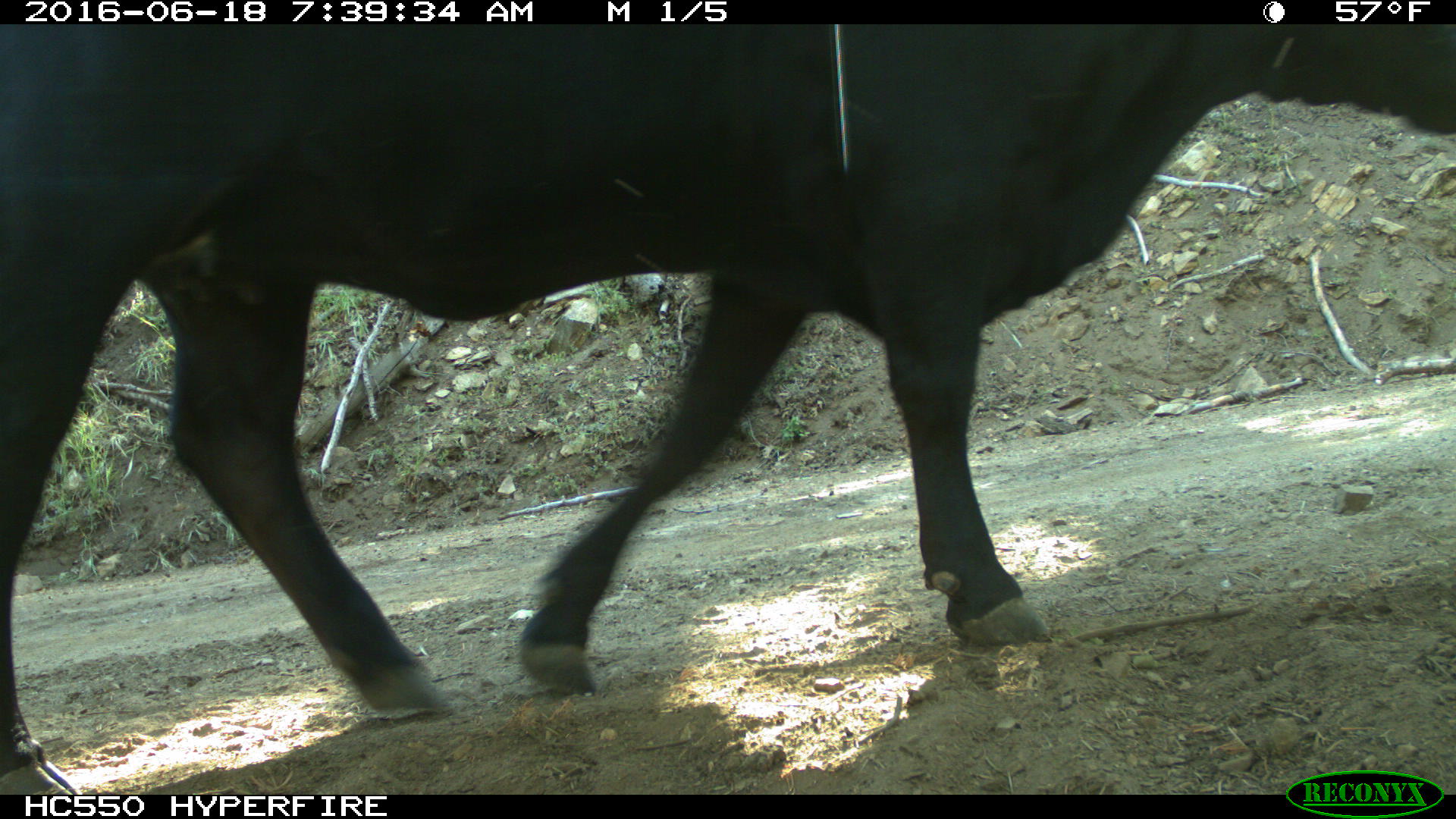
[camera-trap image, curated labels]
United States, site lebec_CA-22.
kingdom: Animalia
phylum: Chordata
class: Mammalia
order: Artiodactyla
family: Bovidae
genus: Bos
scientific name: Bos taurus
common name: domestic cow